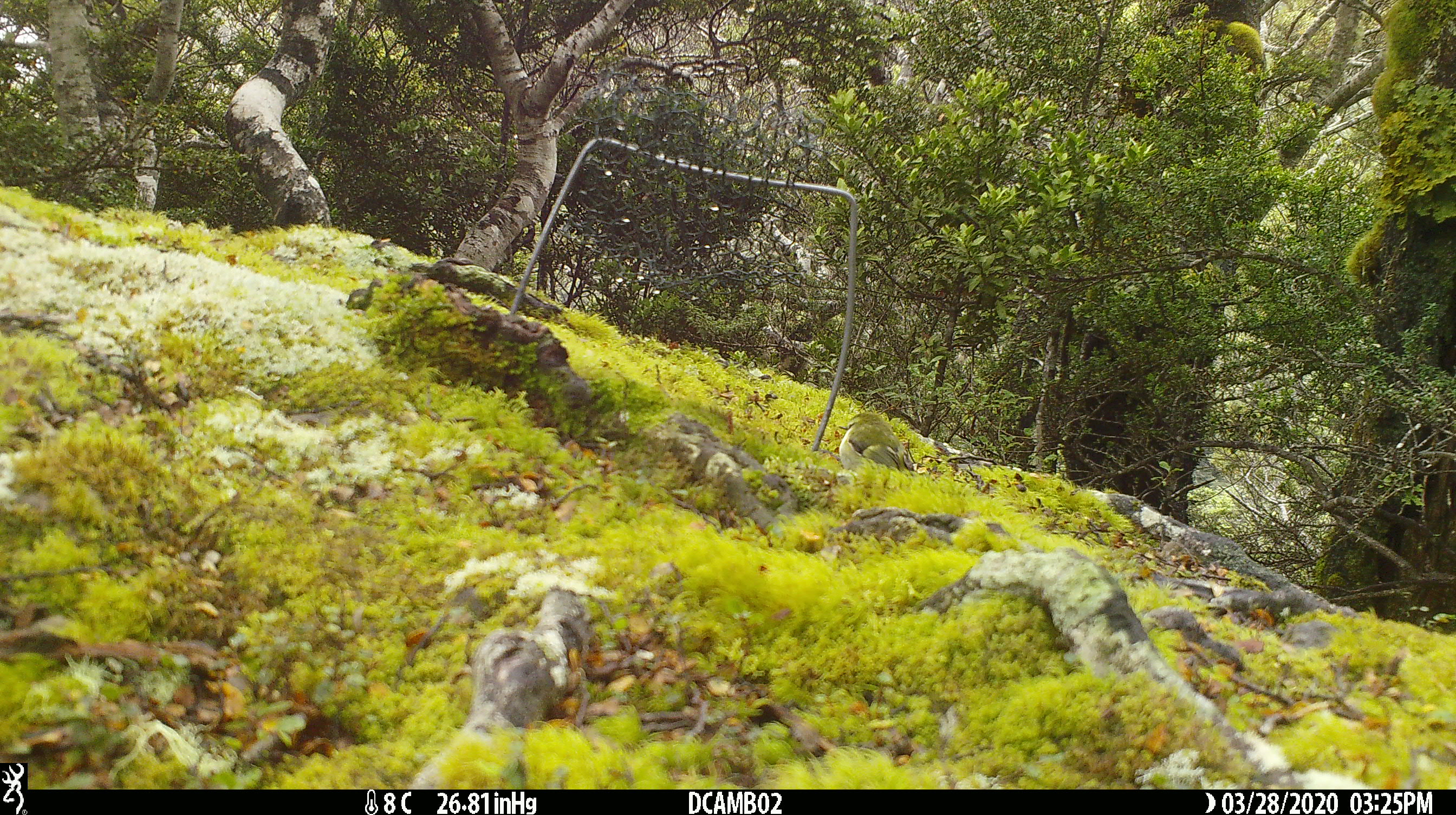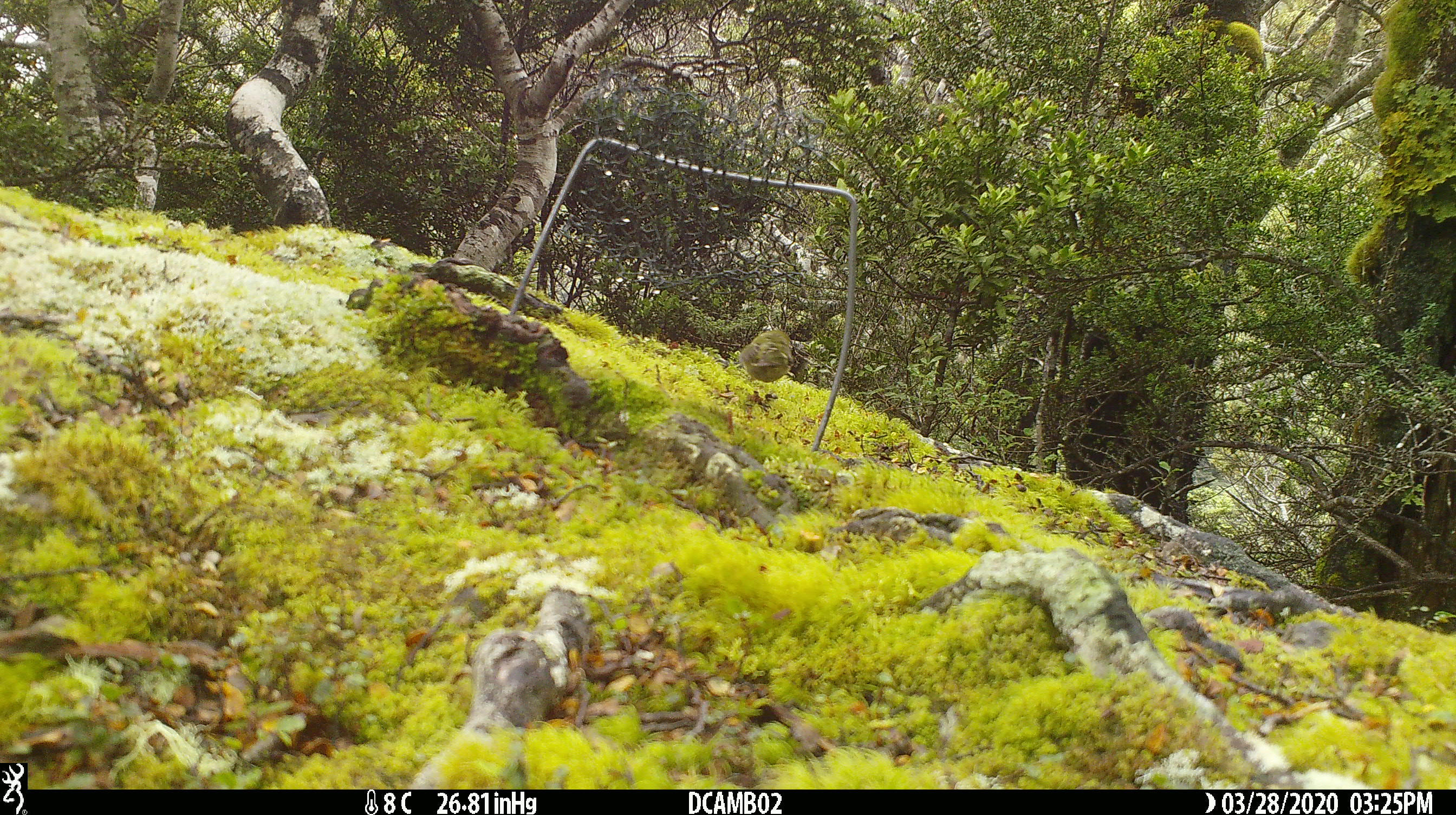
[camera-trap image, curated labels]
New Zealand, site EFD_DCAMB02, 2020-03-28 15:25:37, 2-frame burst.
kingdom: Animalia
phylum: Chordata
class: Aves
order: Passeriformes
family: Acanthisittidae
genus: Acanthisitta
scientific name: Acanthisitta chloris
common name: rifleman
Rifleman (Acanthisitta chloris).